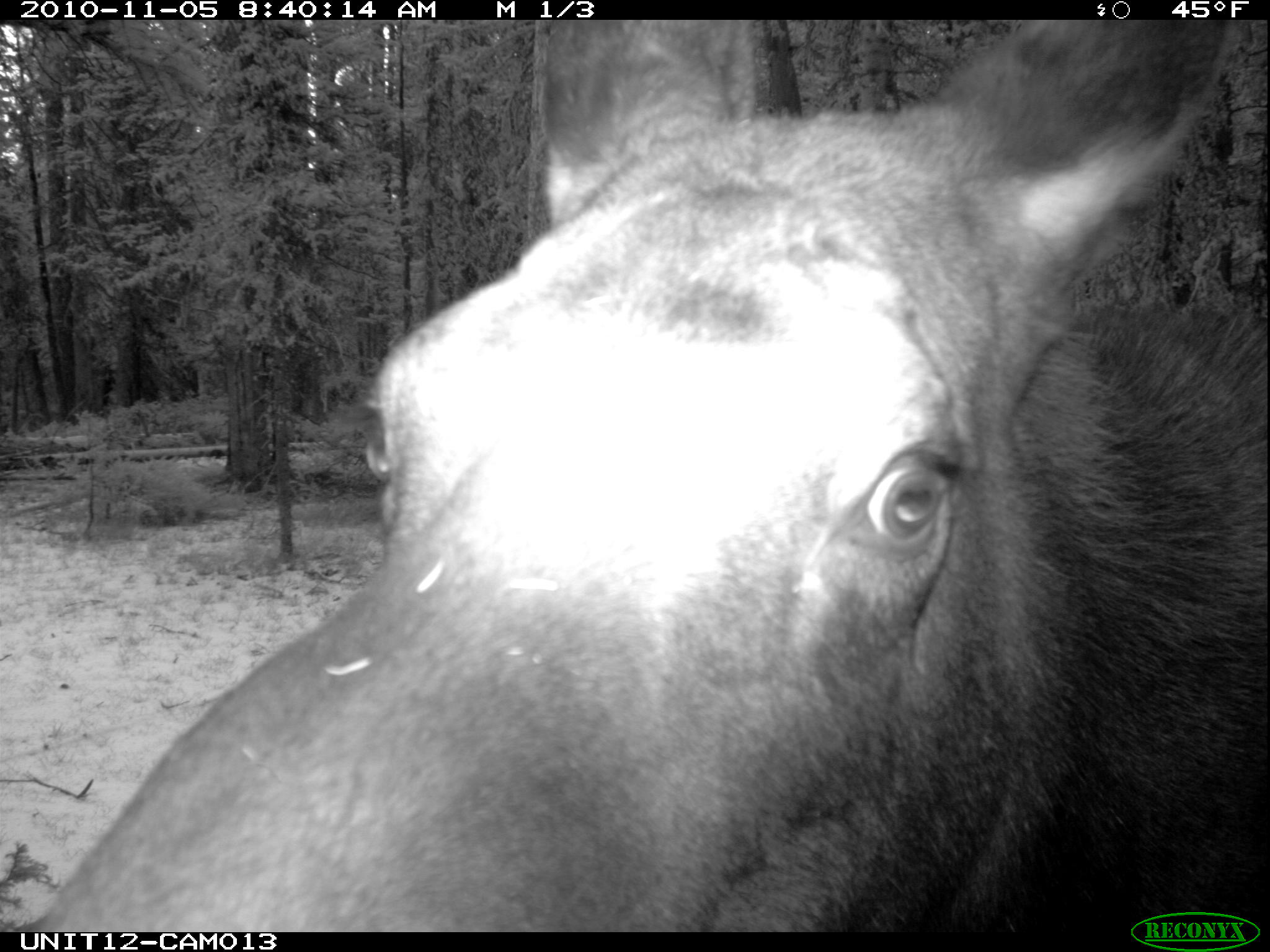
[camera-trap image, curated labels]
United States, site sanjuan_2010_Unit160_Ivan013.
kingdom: Animalia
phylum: Chordata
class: Mammalia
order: Artiodactyla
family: Cervidae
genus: Alces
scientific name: Alces alces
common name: moose